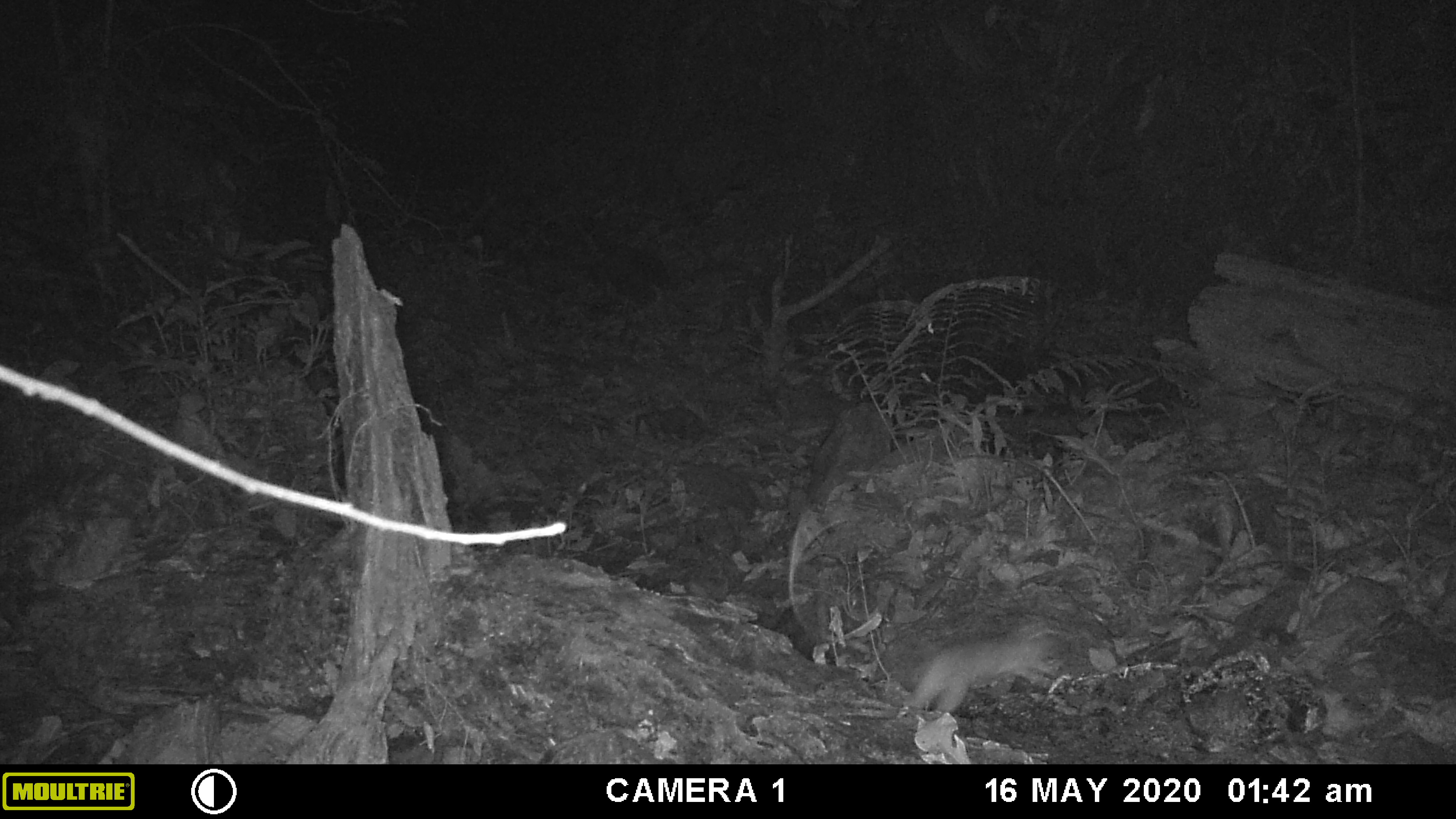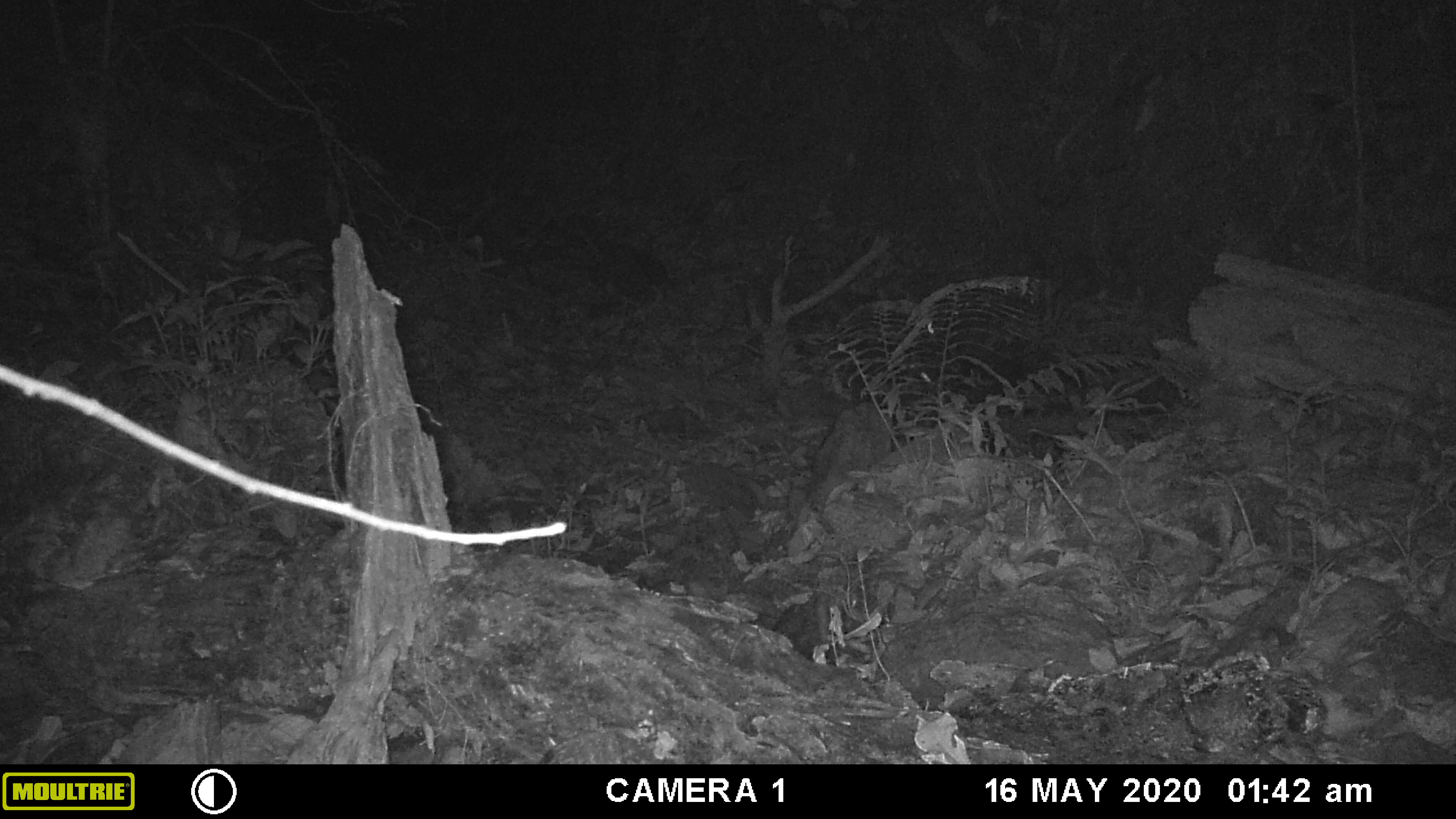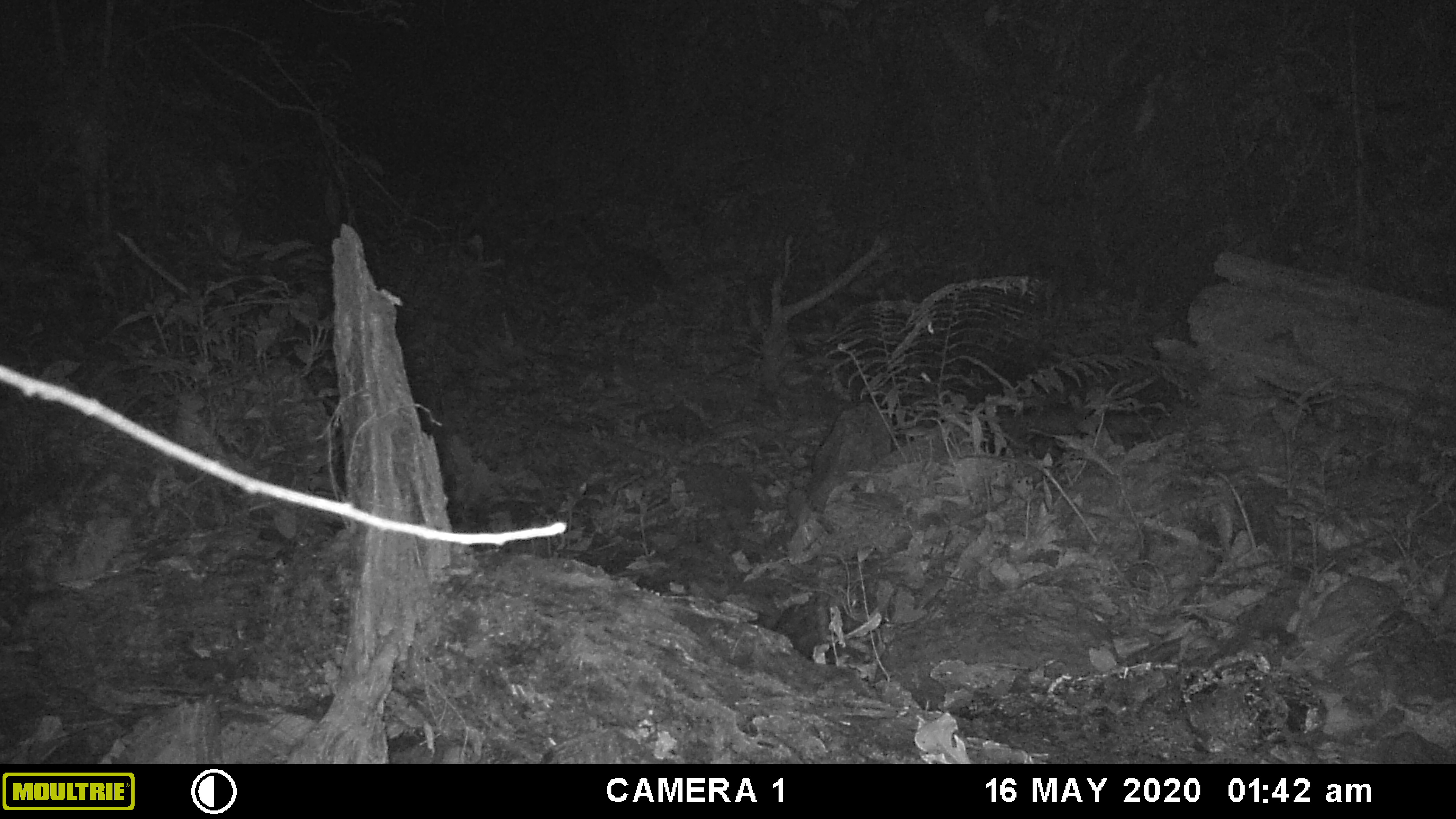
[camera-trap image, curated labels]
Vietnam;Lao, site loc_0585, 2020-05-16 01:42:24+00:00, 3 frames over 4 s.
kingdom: Animalia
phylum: Chordata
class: Mammalia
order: Rodentia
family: Muridae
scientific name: Muridae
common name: old-world mice and rats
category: unidentified murid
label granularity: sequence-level